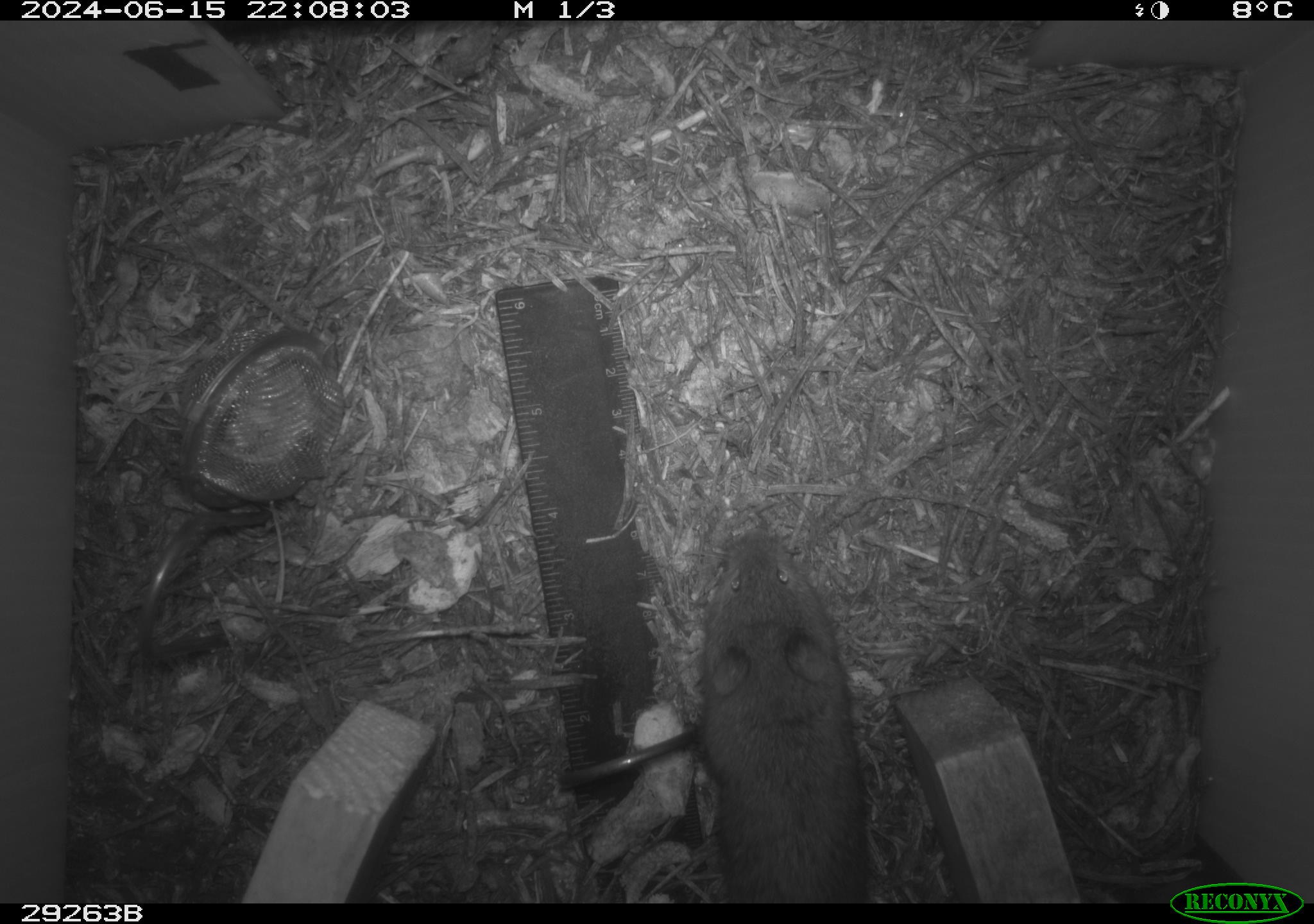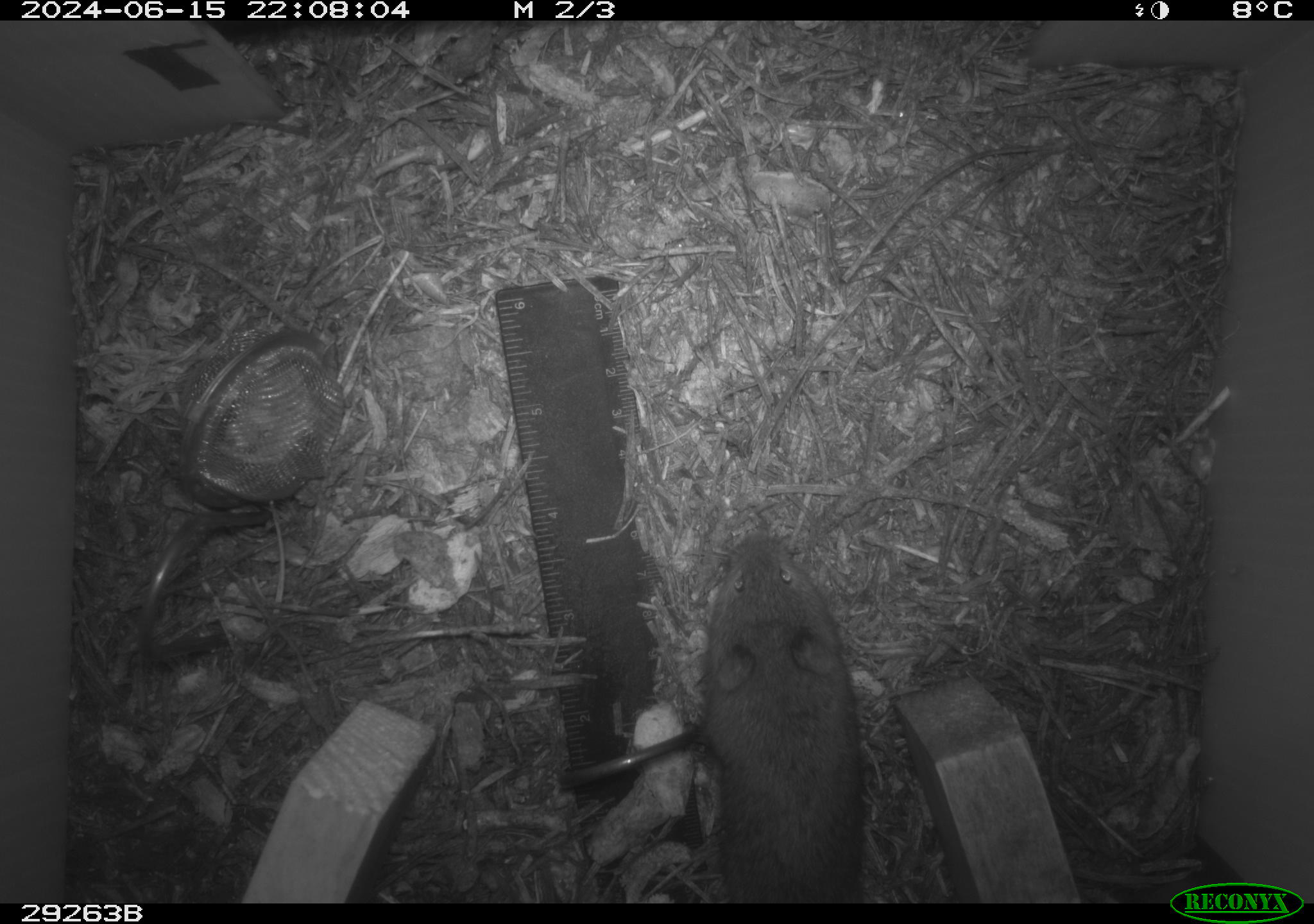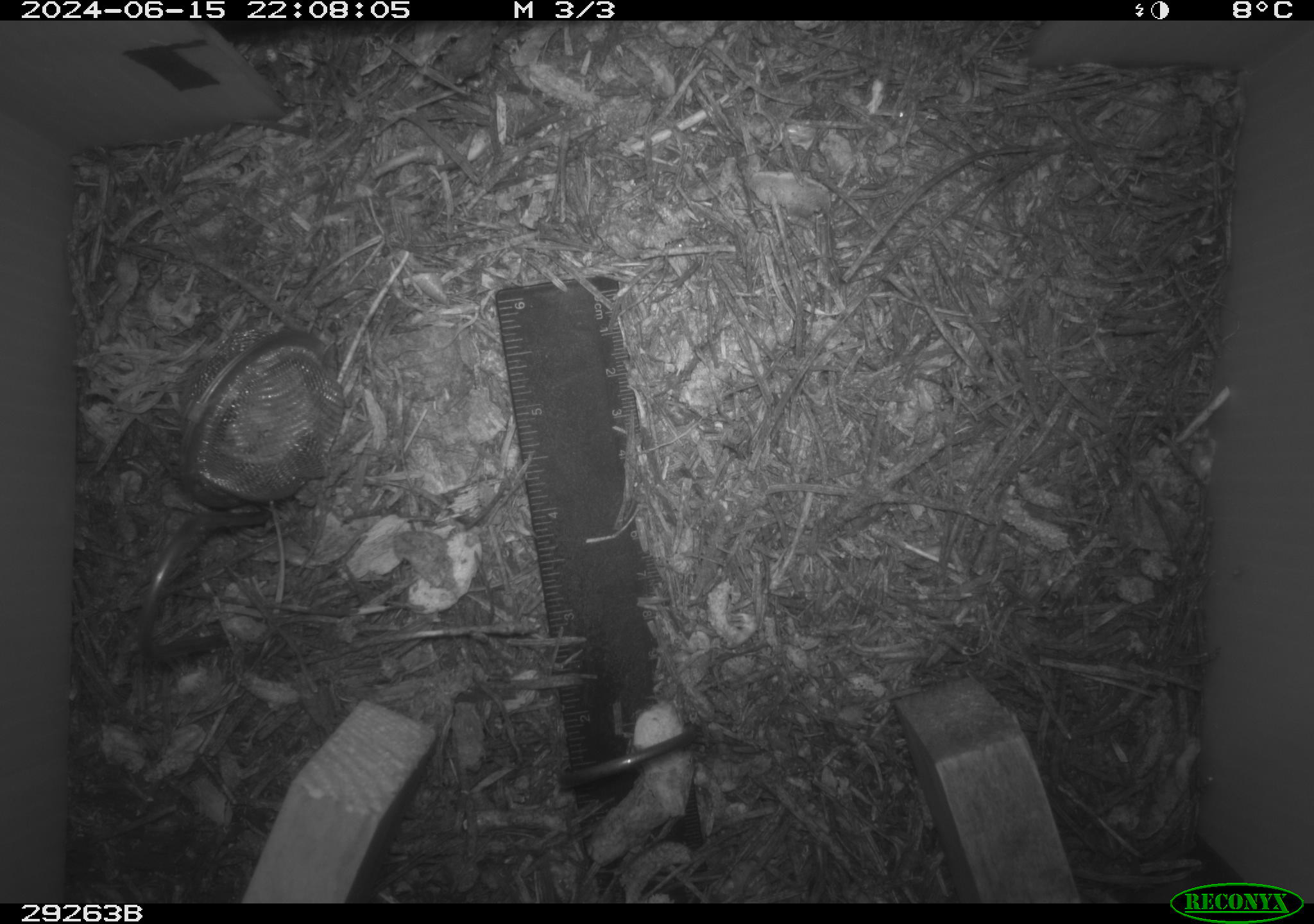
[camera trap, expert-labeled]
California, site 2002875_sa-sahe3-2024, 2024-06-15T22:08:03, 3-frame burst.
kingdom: Animalia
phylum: Chordata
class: Mammalia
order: Rodentia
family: Cricetidae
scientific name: Arvicolinae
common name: voles, lemmings, and muskrats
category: arvicolinae subfamily